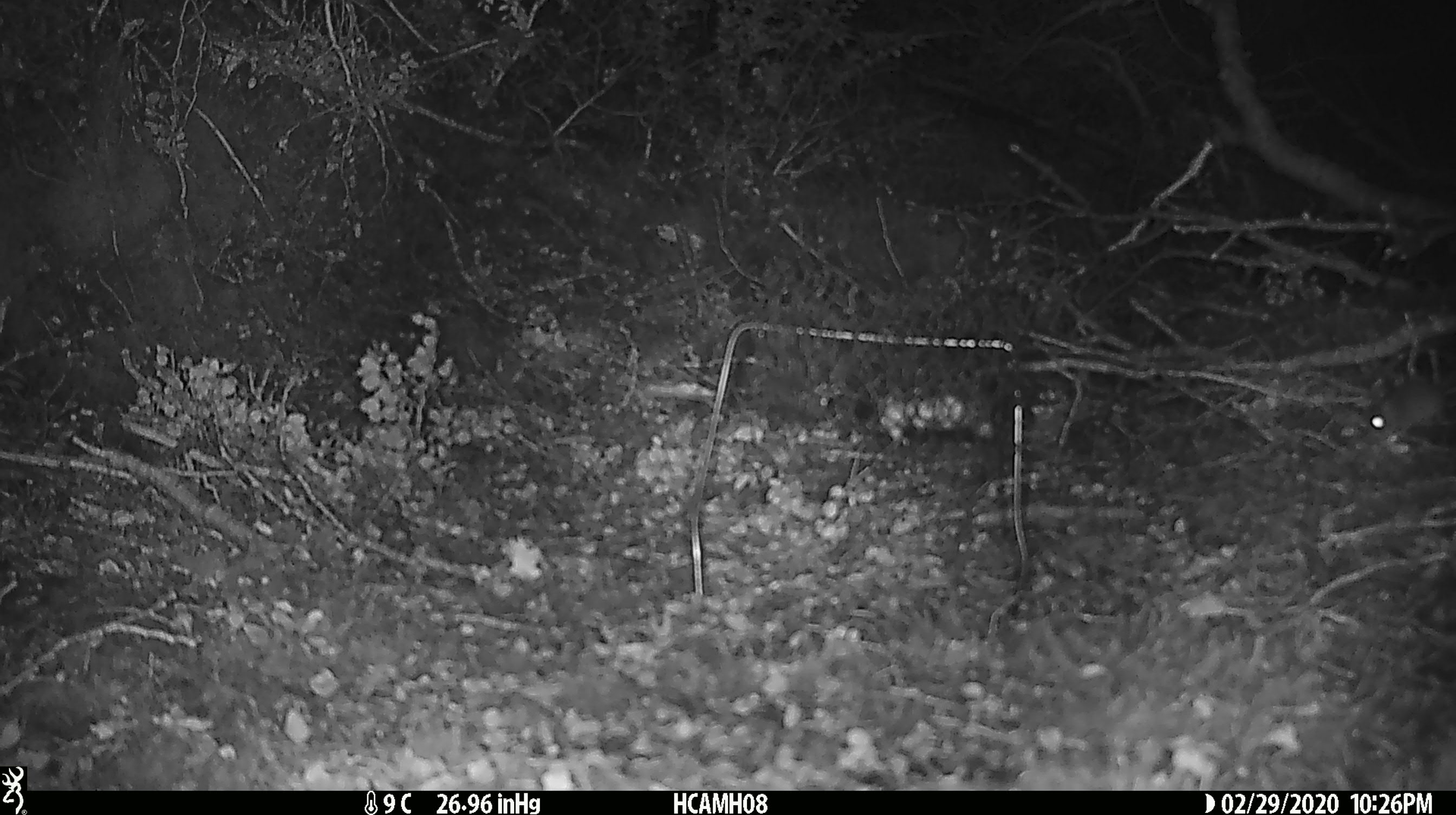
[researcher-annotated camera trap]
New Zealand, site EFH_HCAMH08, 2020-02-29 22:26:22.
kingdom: Animalia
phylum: Chordata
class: Mammalia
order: Rodentia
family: Muridae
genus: Mus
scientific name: Mus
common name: mouse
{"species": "mouse (Mus)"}